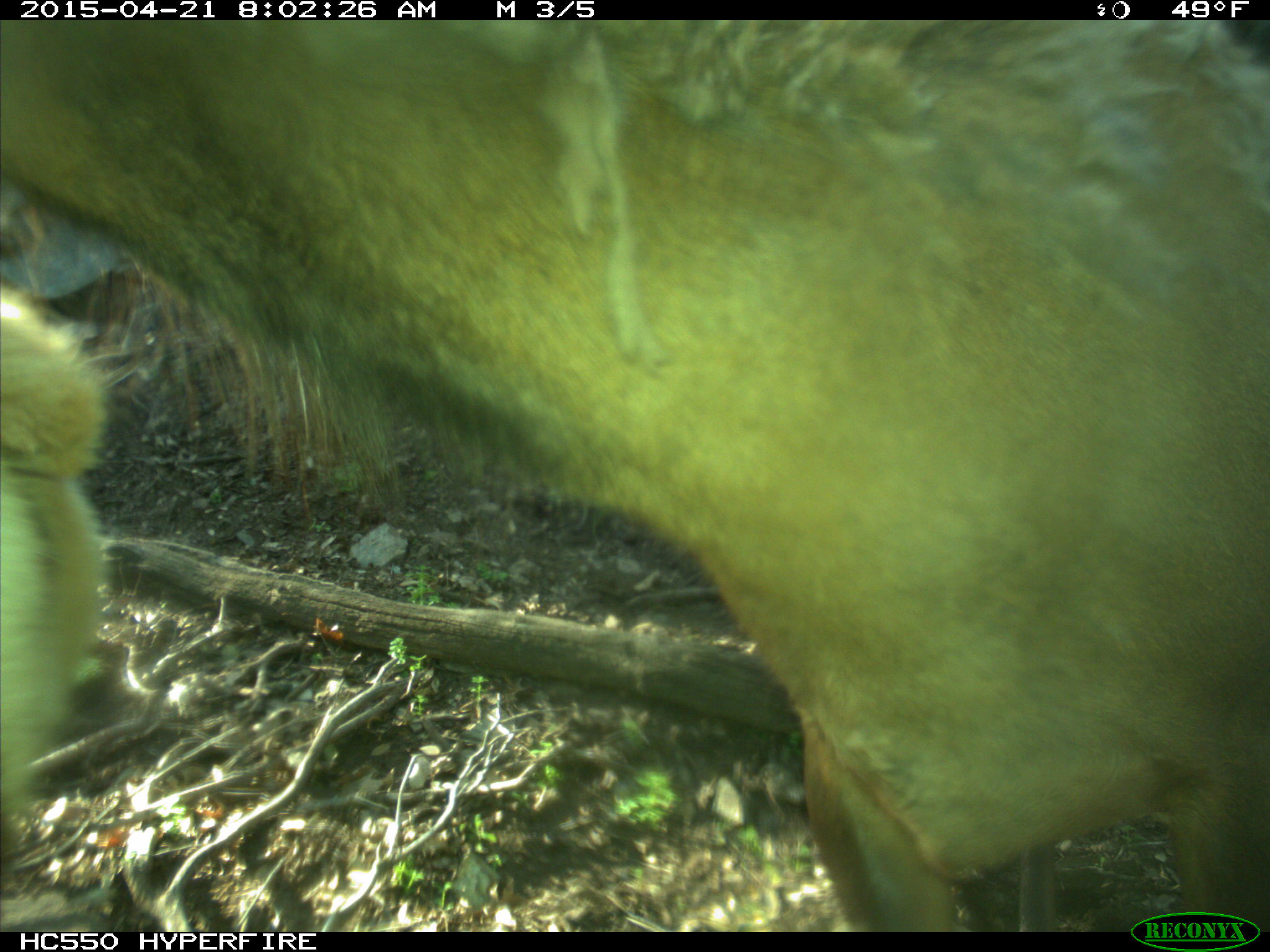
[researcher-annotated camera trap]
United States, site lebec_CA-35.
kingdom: Animalia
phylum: Chordata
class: Mammalia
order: Artiodactyla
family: Cervidae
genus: Cervus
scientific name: Cervus canadensis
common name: elk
Cervus canadensis (elk).